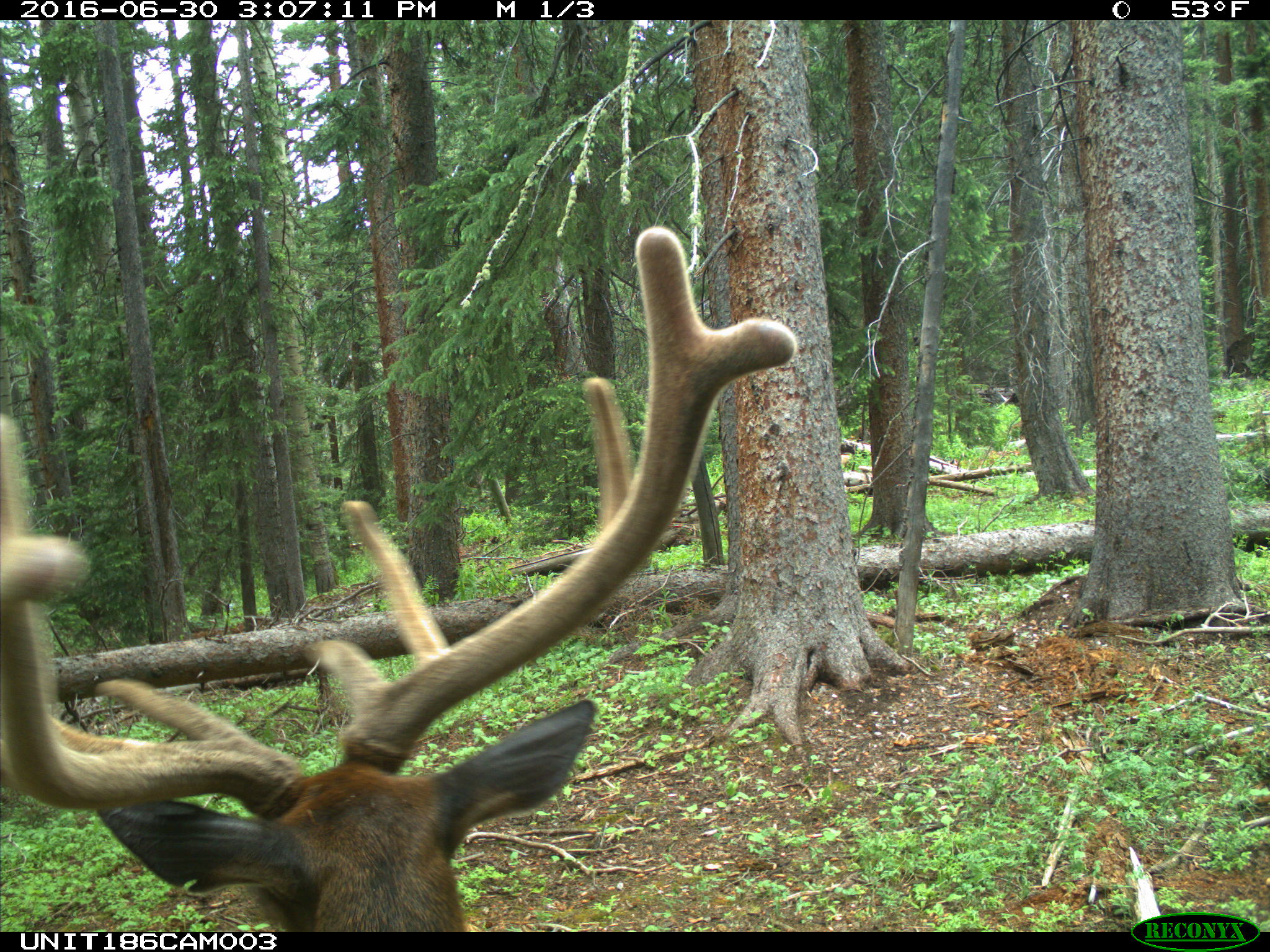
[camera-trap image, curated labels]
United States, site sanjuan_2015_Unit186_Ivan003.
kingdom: Animalia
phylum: Chordata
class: Mammalia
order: Artiodactyla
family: Cervidae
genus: Cervus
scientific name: Cervus elaphus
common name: red deer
Cervus elaphus (red deer).